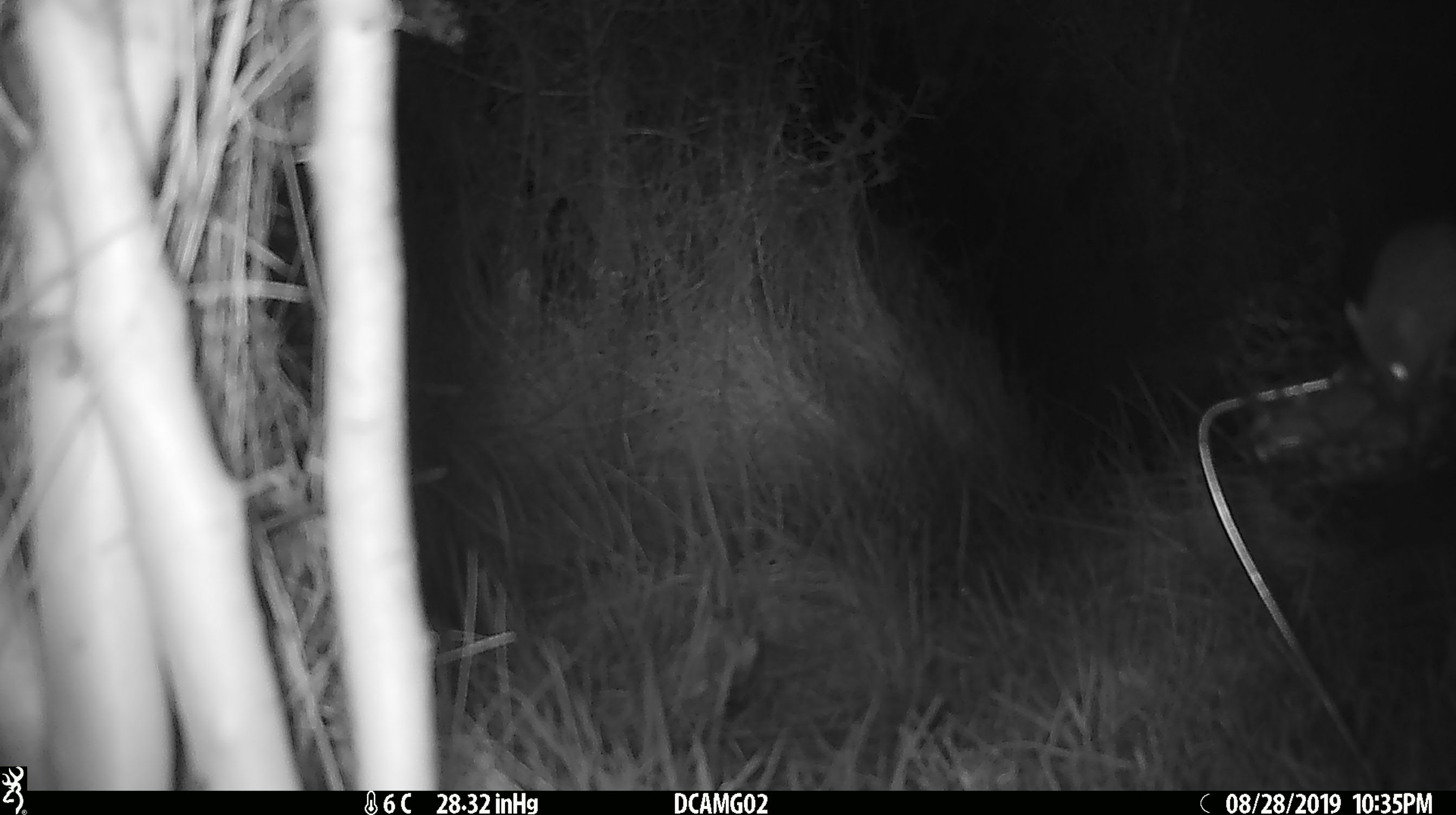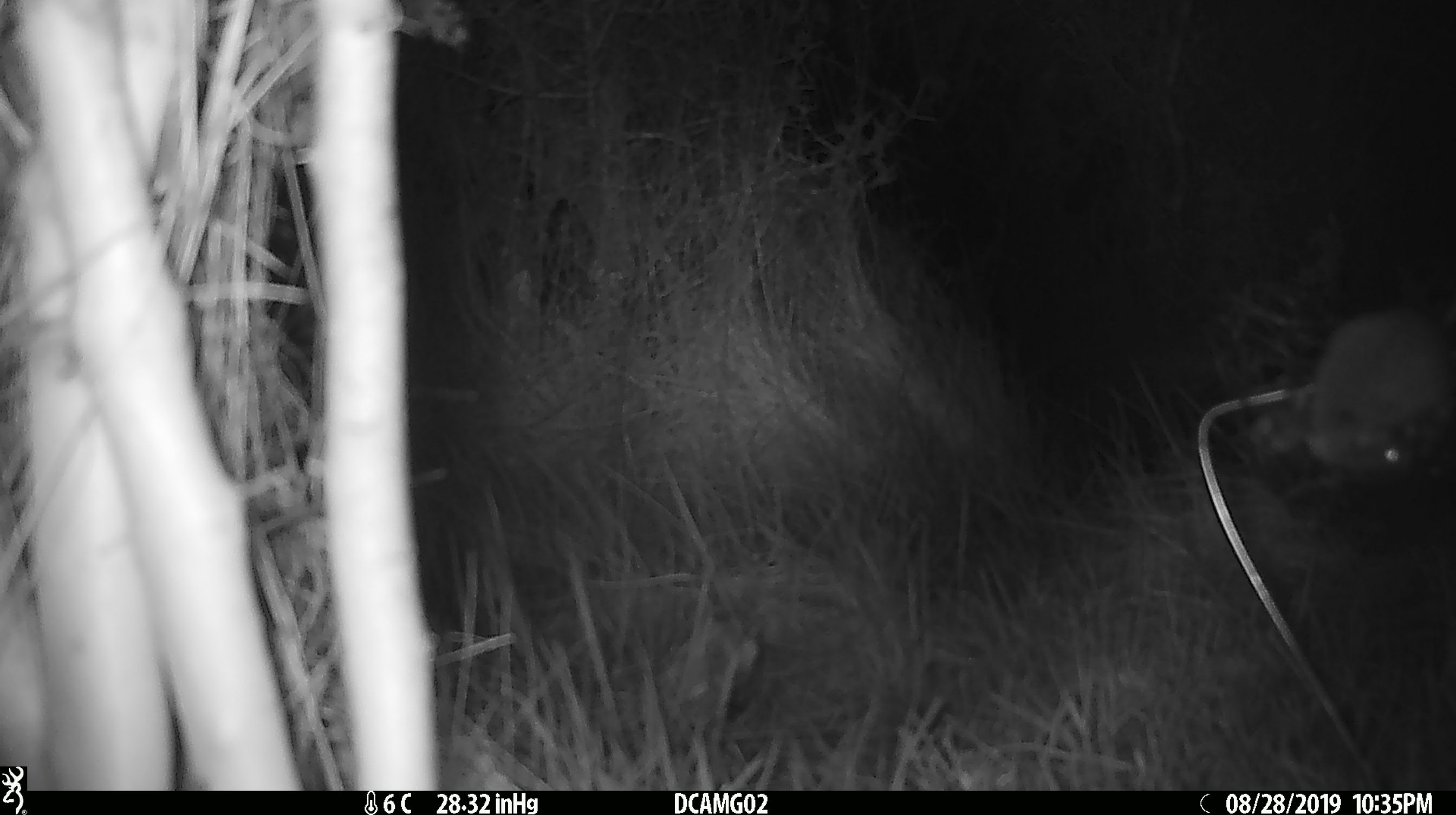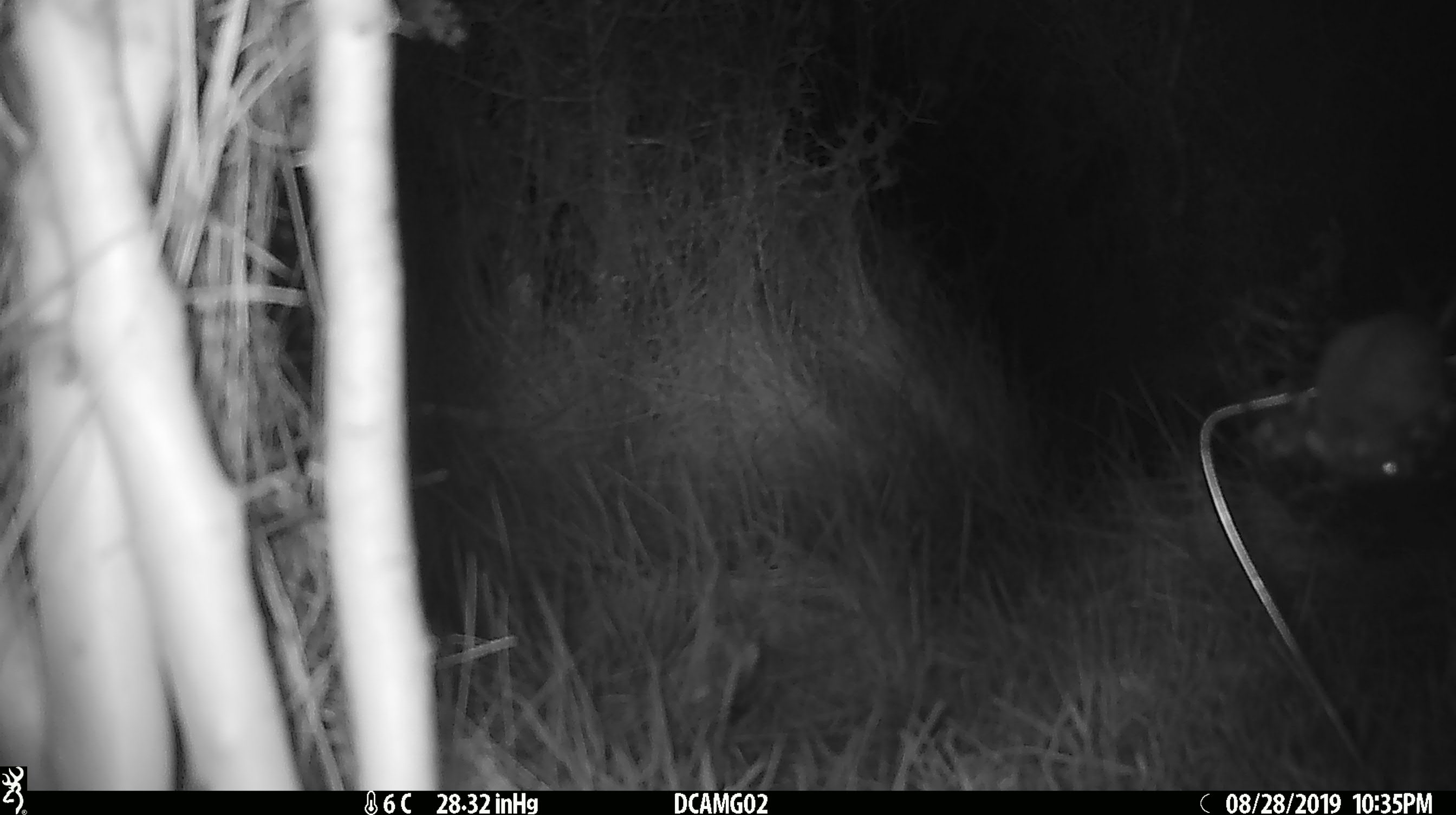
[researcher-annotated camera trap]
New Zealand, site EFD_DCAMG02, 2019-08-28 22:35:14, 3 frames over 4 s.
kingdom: Animalia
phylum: Chordata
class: Mammalia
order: Rodentia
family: Muridae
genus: Mus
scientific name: Mus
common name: mouse